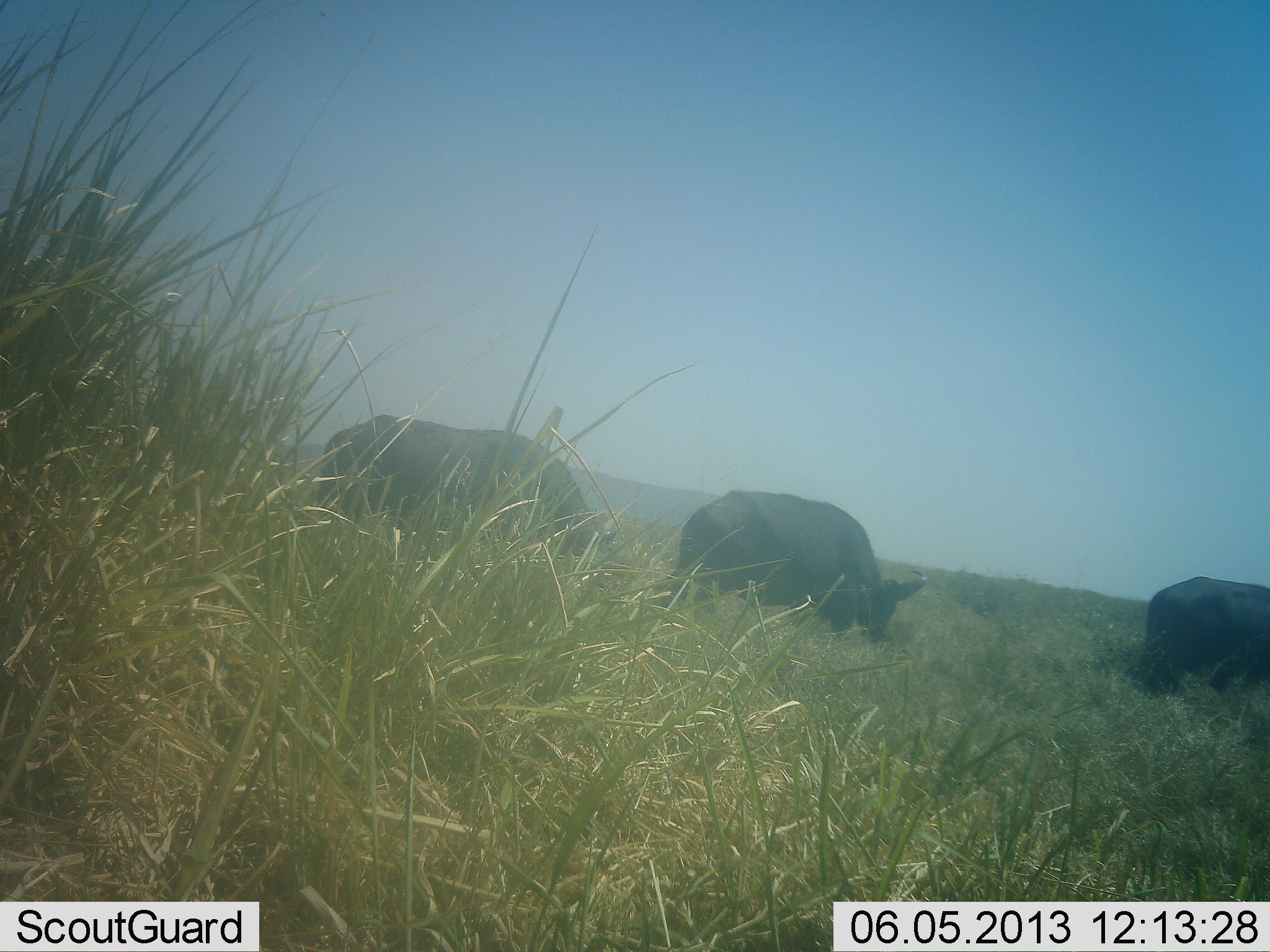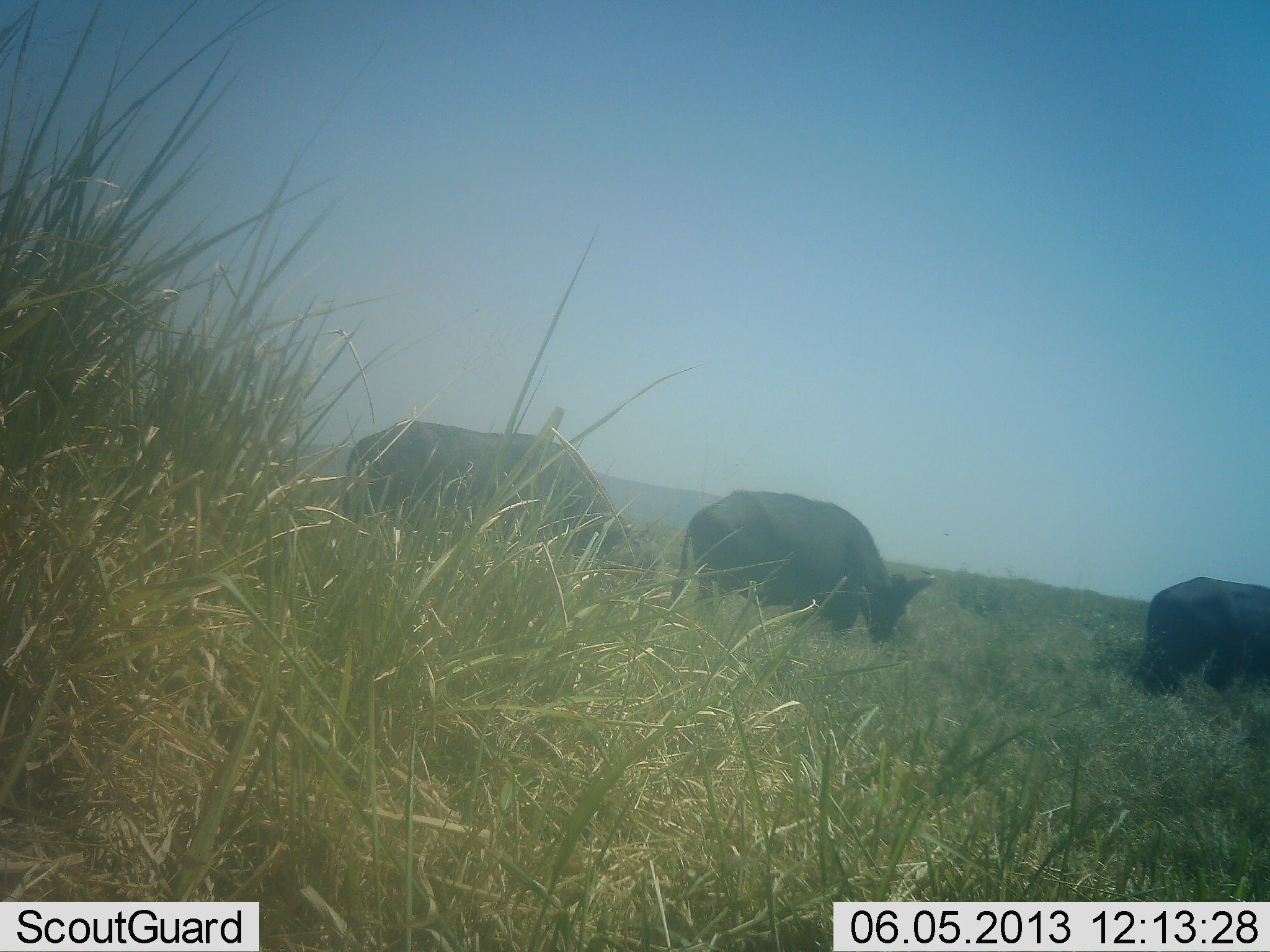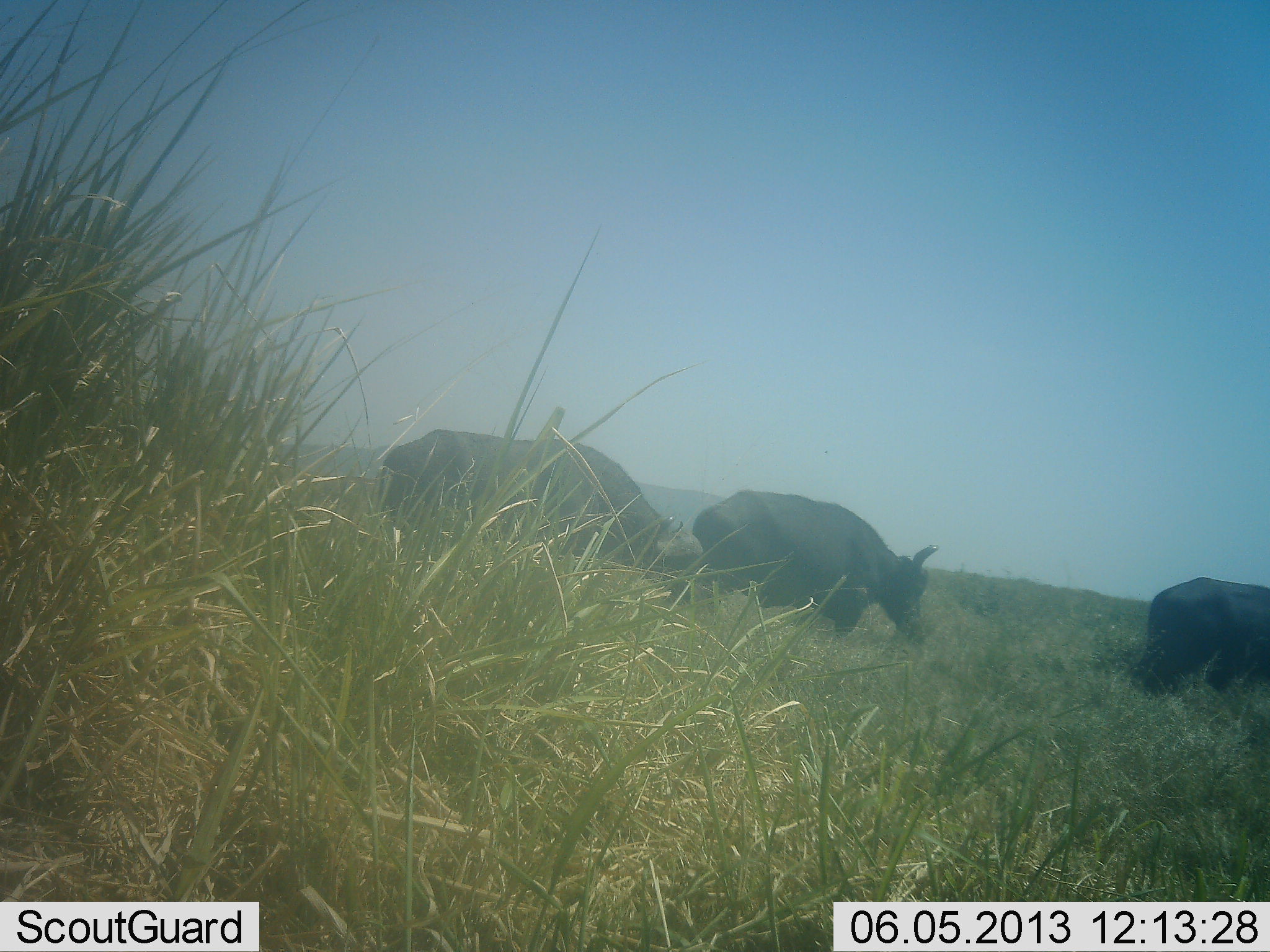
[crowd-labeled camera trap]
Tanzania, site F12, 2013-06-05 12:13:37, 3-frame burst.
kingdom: Animalia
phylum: Chordata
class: Mammalia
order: Artiodactyla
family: Bovidae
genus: Syncerus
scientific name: Syncerus caffer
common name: cape buffalo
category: buffalo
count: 3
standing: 22%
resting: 0%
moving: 35%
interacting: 4%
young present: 0%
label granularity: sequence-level